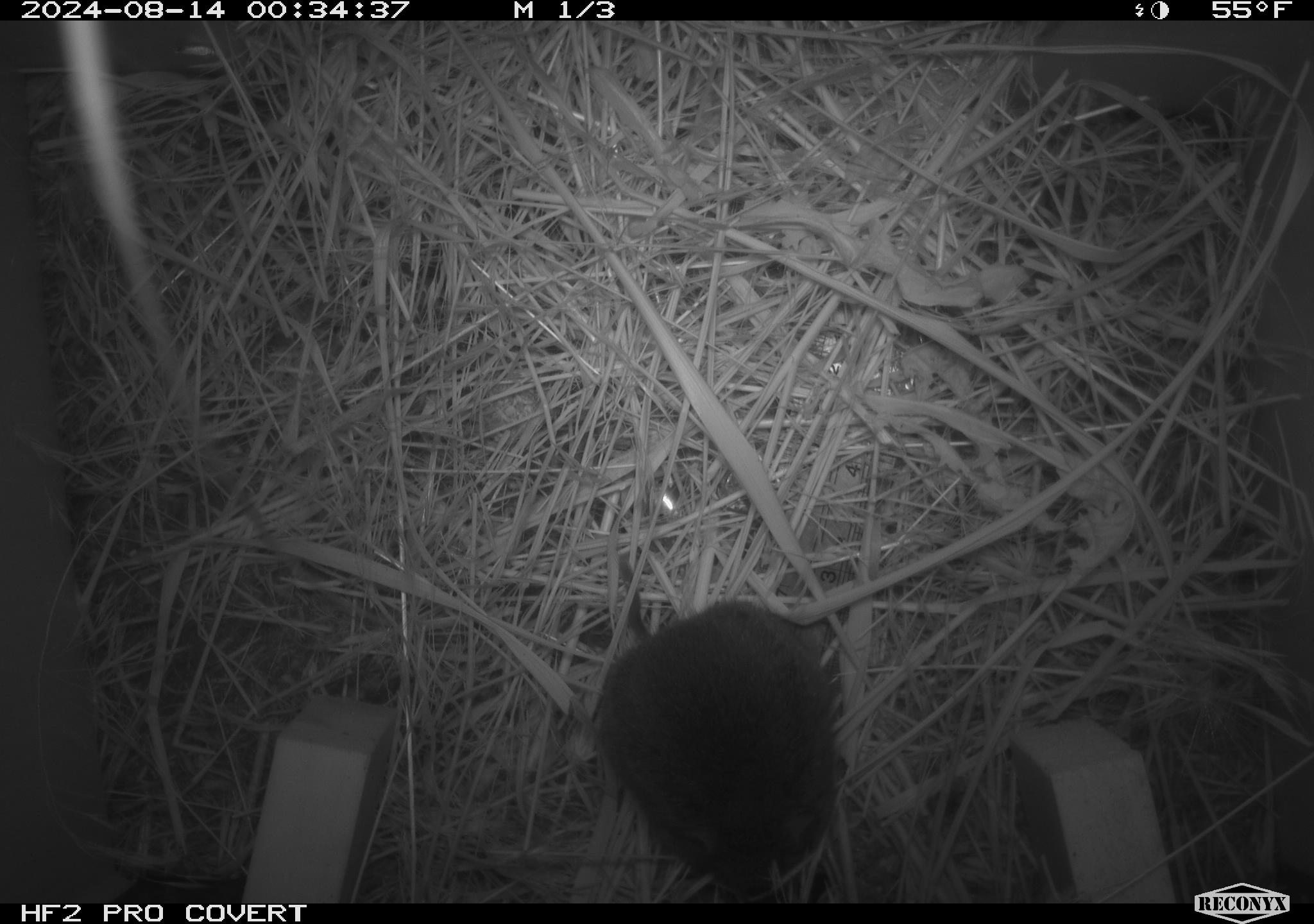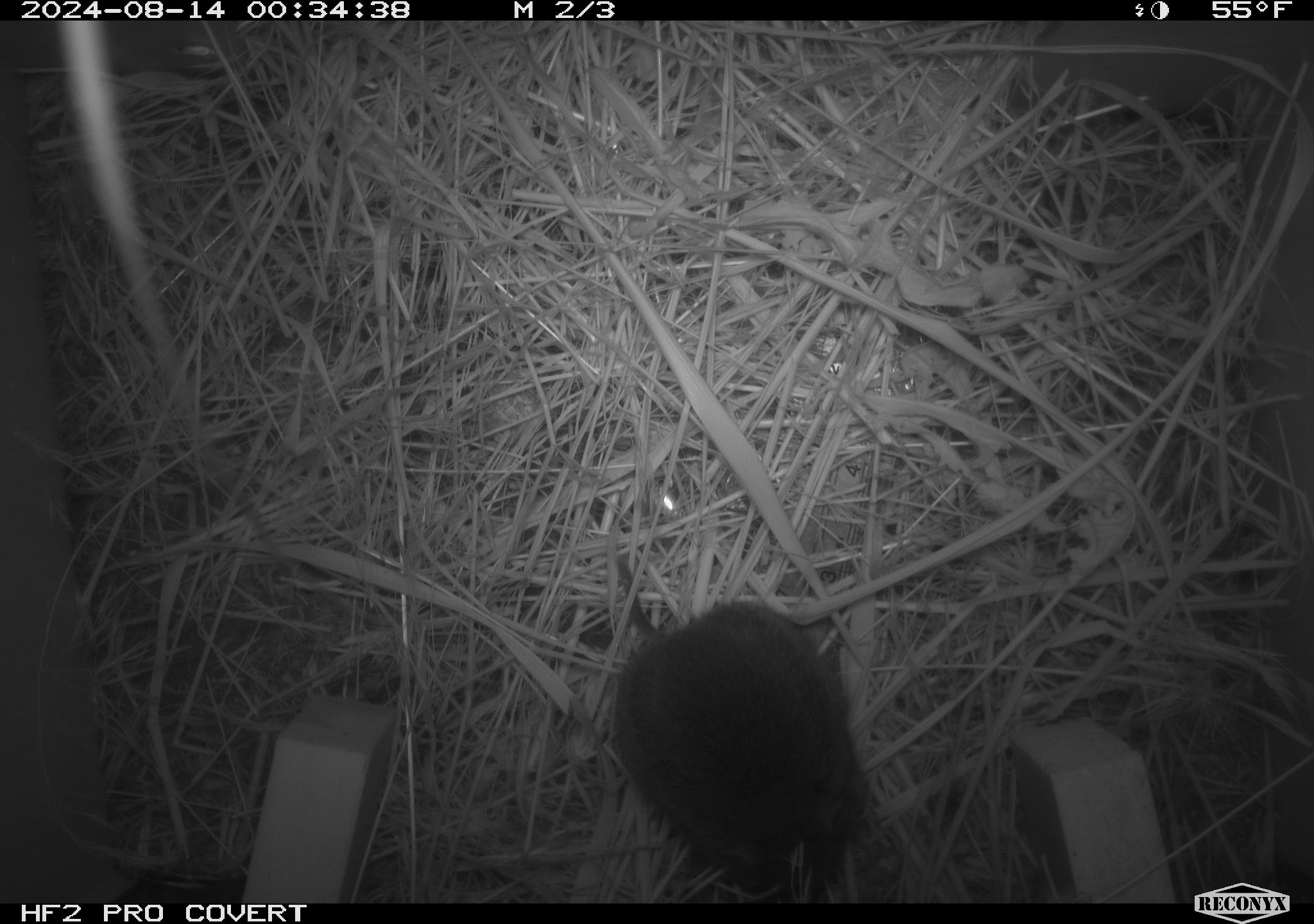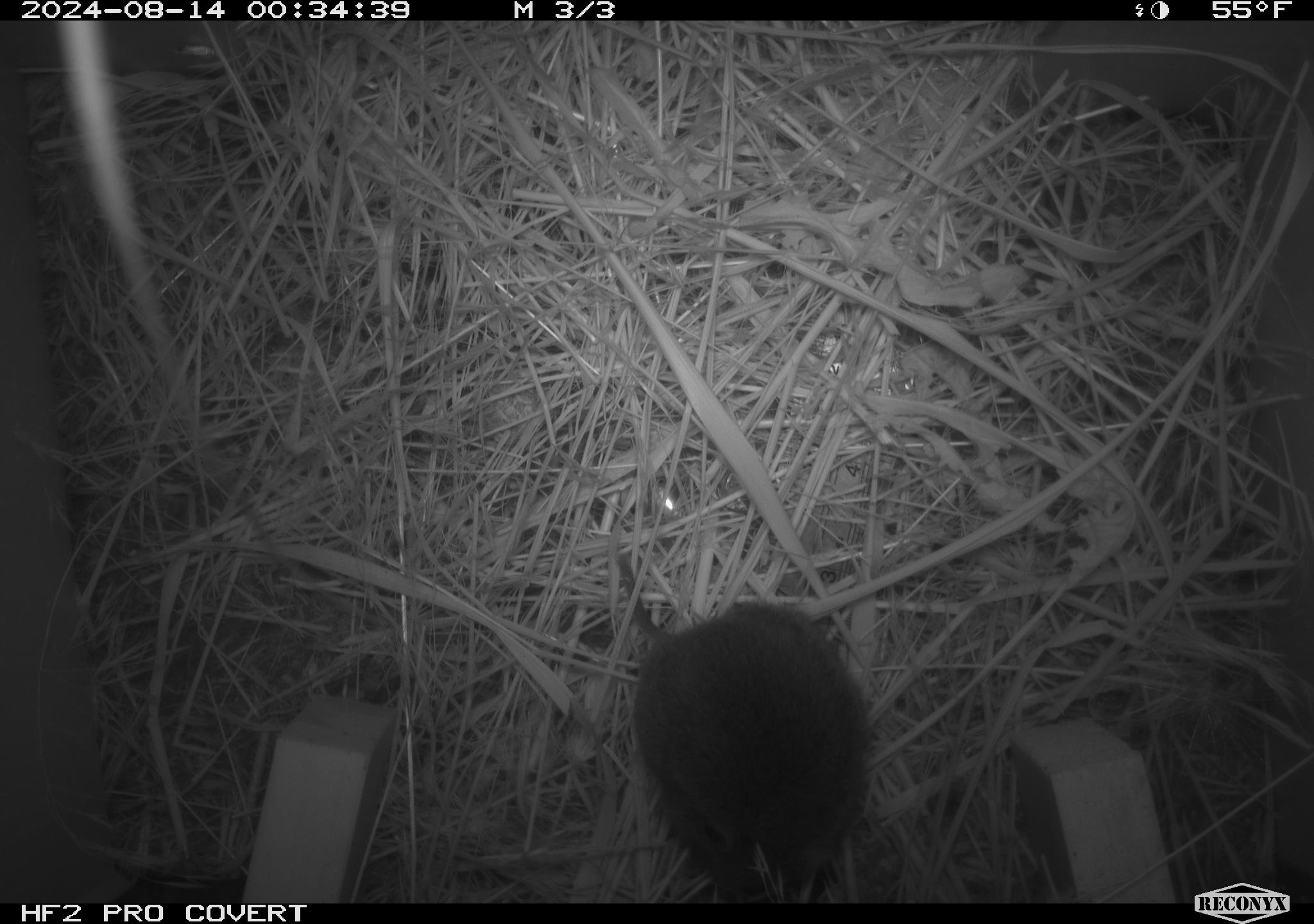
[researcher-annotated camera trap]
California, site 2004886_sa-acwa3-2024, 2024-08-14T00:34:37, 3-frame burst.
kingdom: Animalia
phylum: Chordata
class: Mammalia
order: Rodentia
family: Cricetidae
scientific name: Arvicolinae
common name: voles, lemmings, and muskrats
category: arvicolinae subfamily